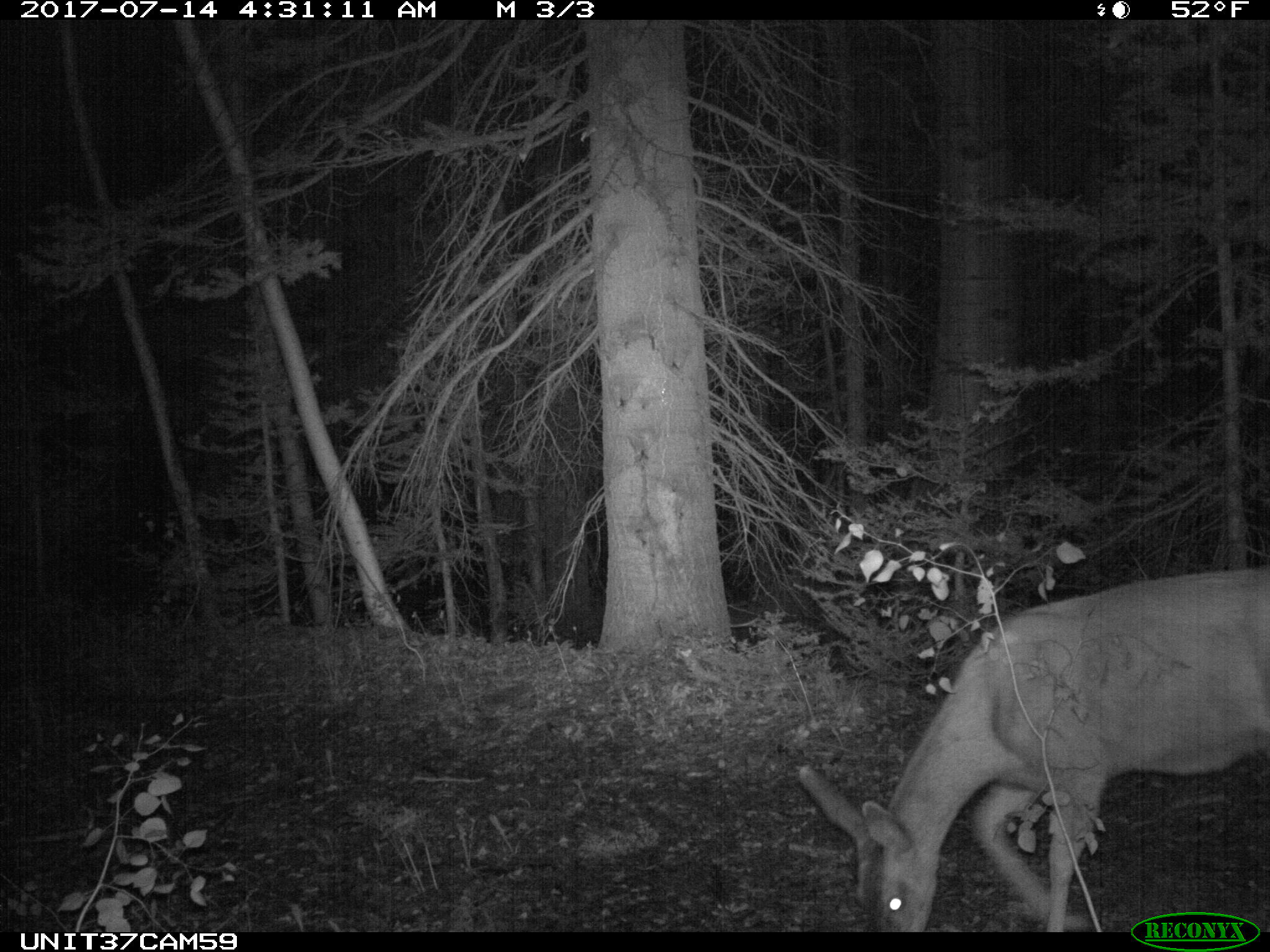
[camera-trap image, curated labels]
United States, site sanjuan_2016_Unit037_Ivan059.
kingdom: Animalia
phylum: Chordata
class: Mammalia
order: Artiodactyla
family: Cervidae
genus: Odocoileus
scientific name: Odocoileus hemionus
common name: mule deer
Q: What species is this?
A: Odocoileus hemionus (mule deer).